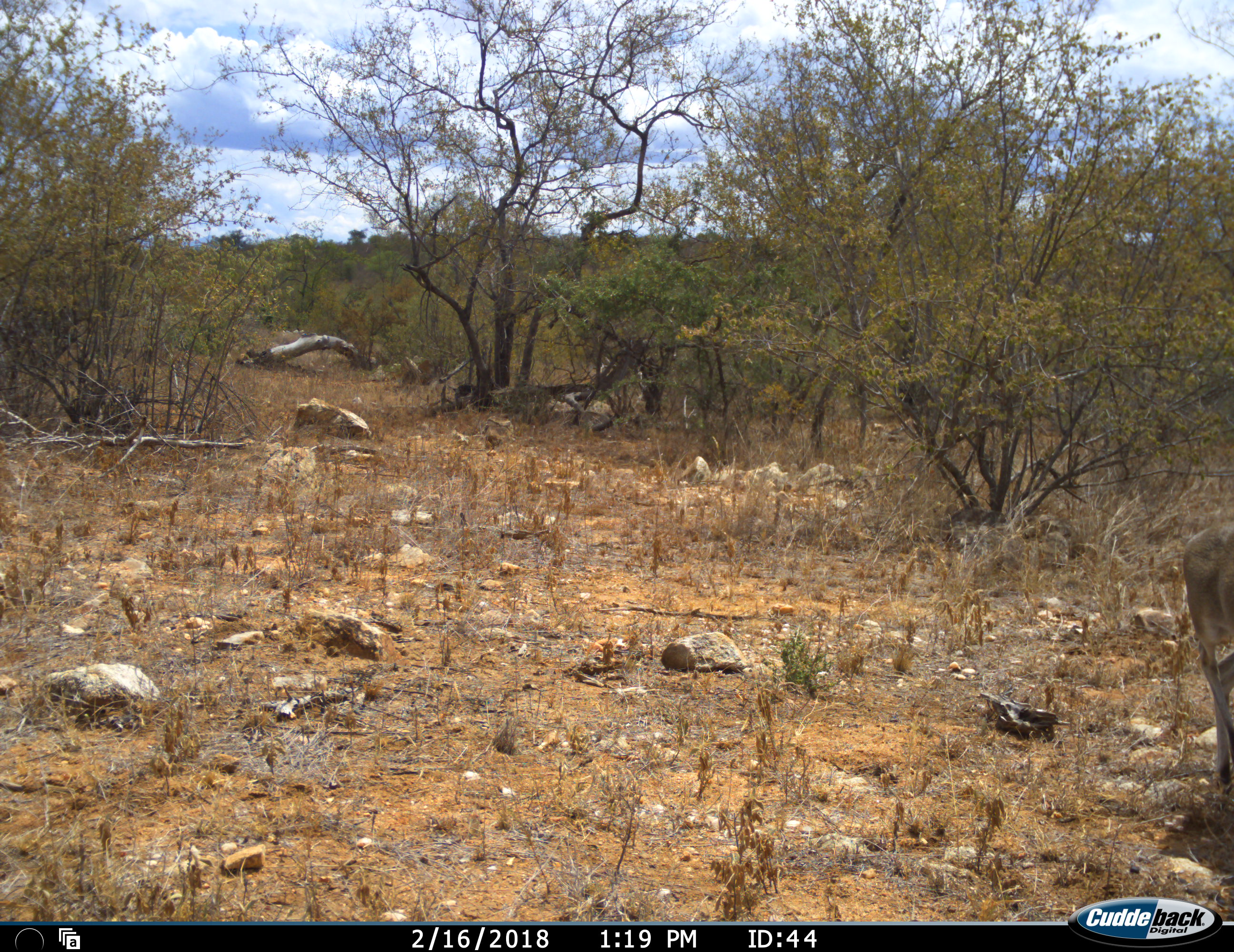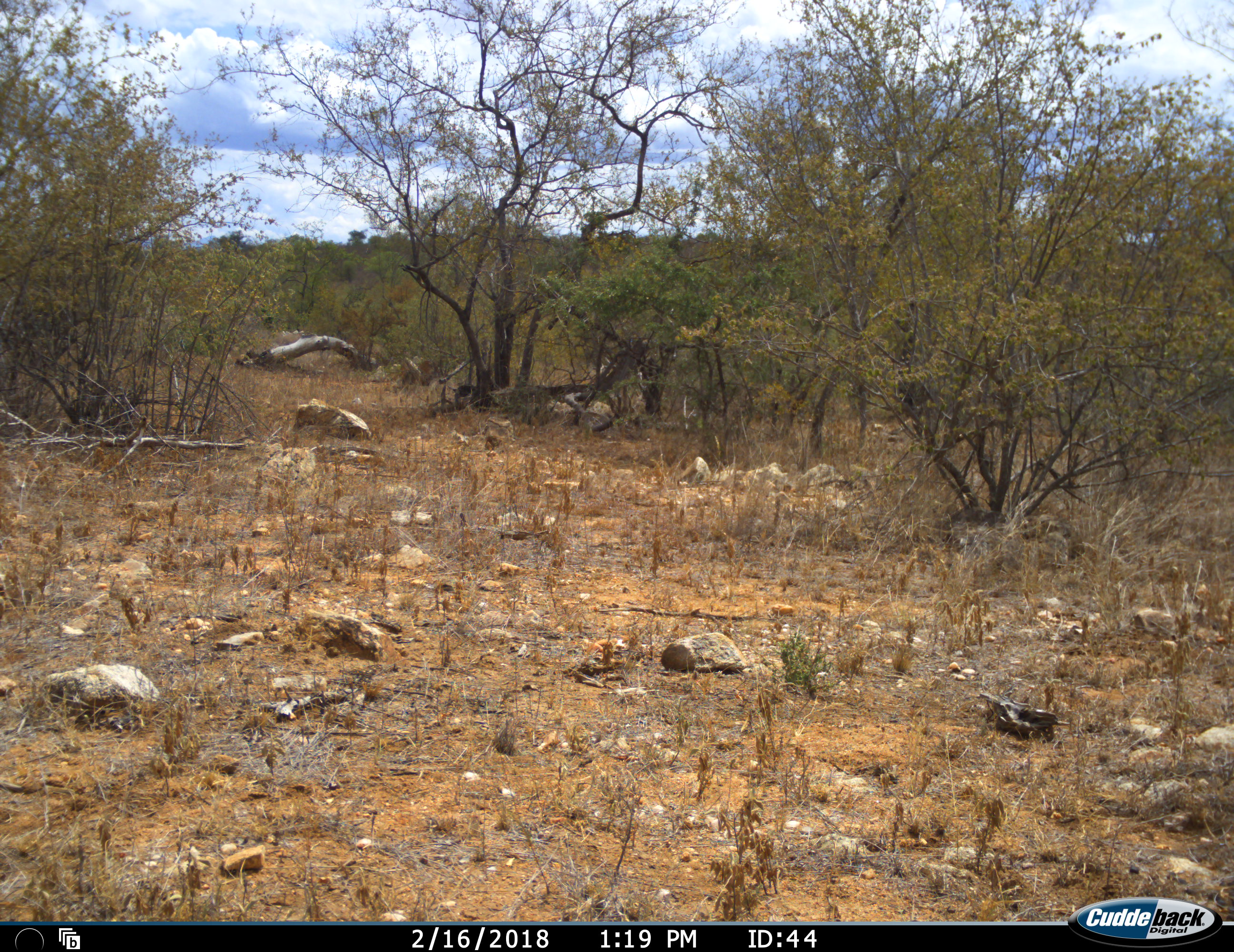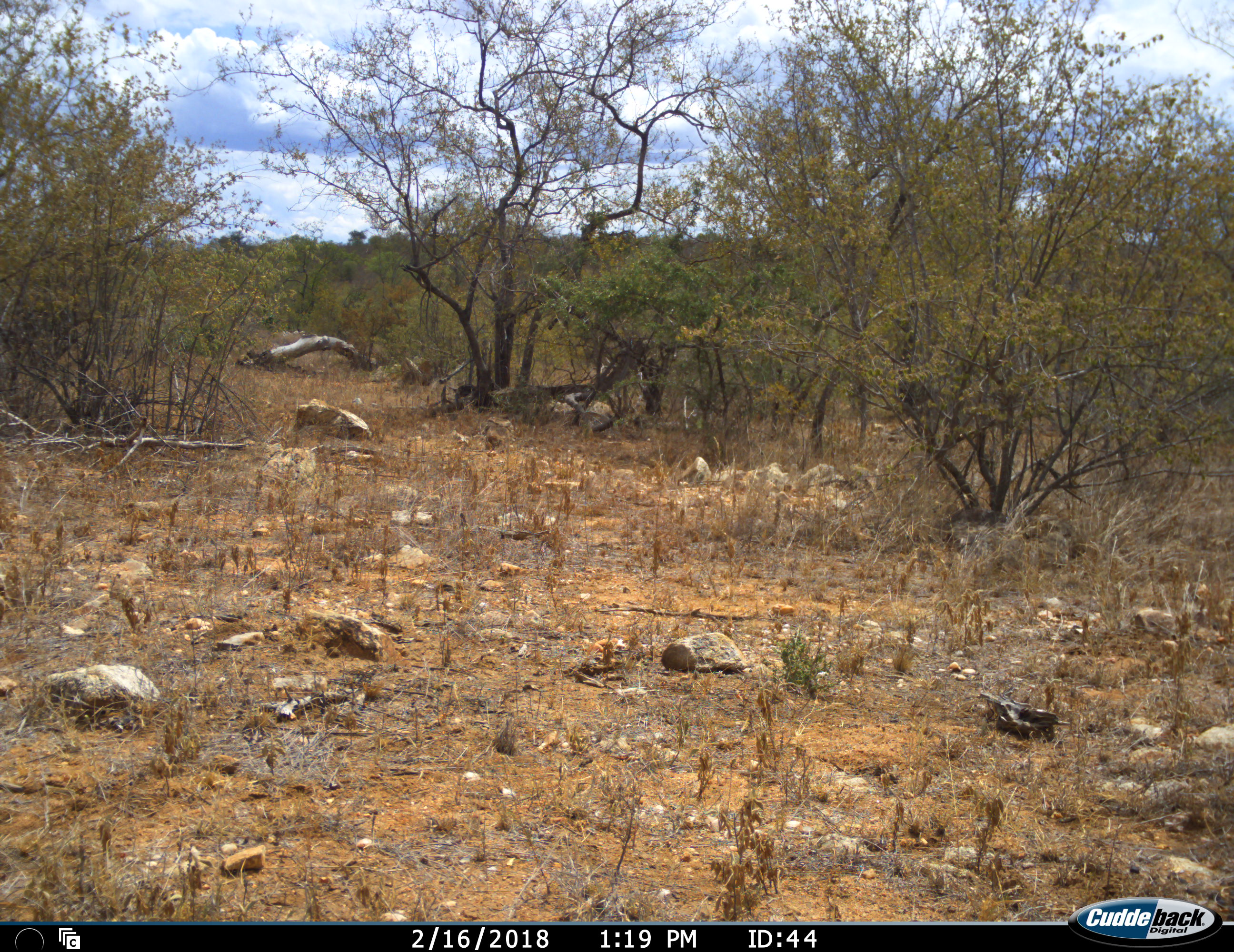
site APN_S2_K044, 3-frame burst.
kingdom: Animalia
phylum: Chordata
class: Mammalia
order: Artiodactyla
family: Bovidae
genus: Aepyceros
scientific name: Aepyceros melampus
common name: impala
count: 1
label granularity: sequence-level